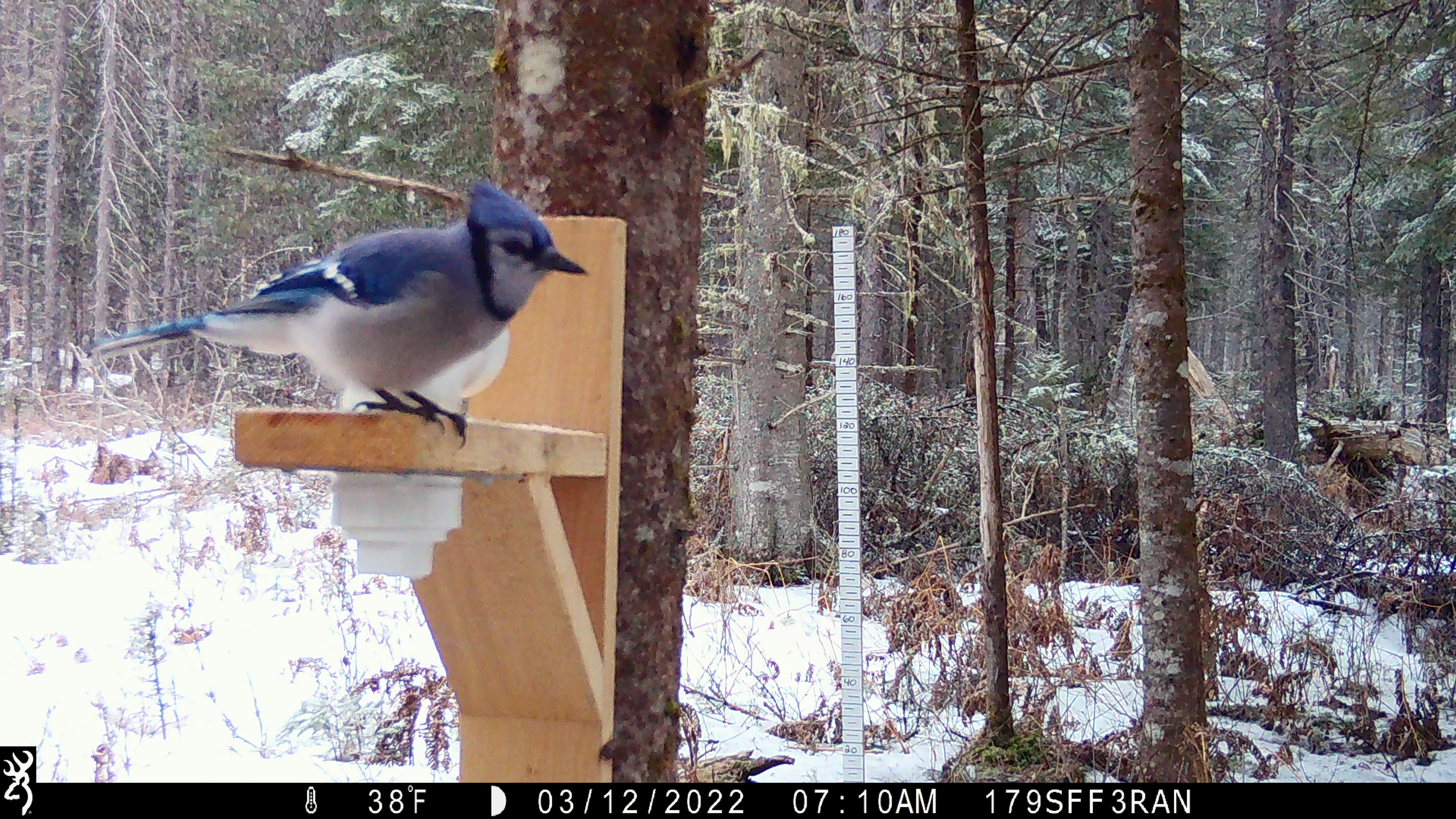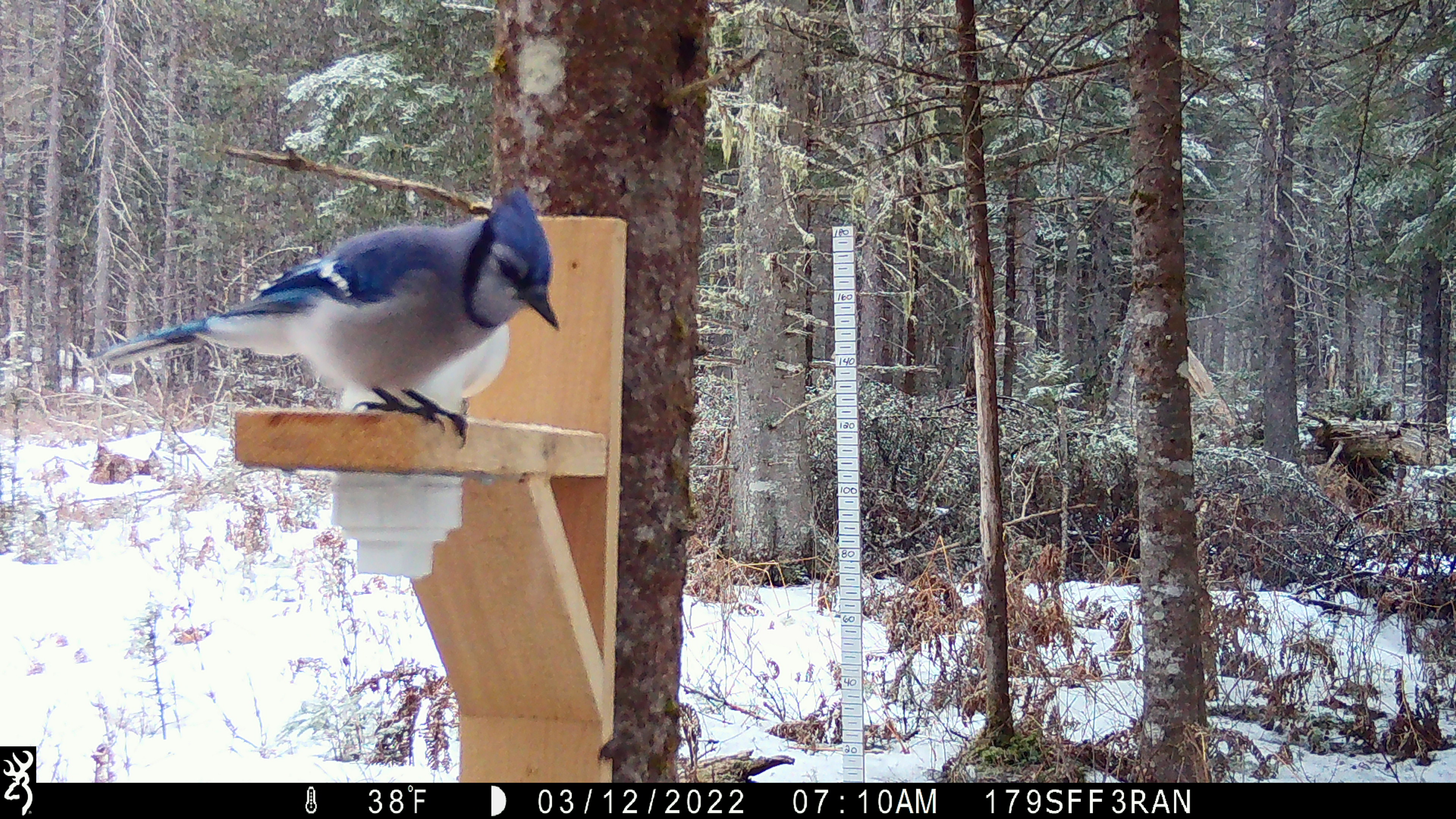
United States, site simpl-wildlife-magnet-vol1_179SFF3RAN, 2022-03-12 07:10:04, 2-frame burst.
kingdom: Animalia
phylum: Chordata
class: Aves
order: Passeriformes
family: Corvidae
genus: Cyanocitta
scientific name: Cyanocitta cristata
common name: blue jay